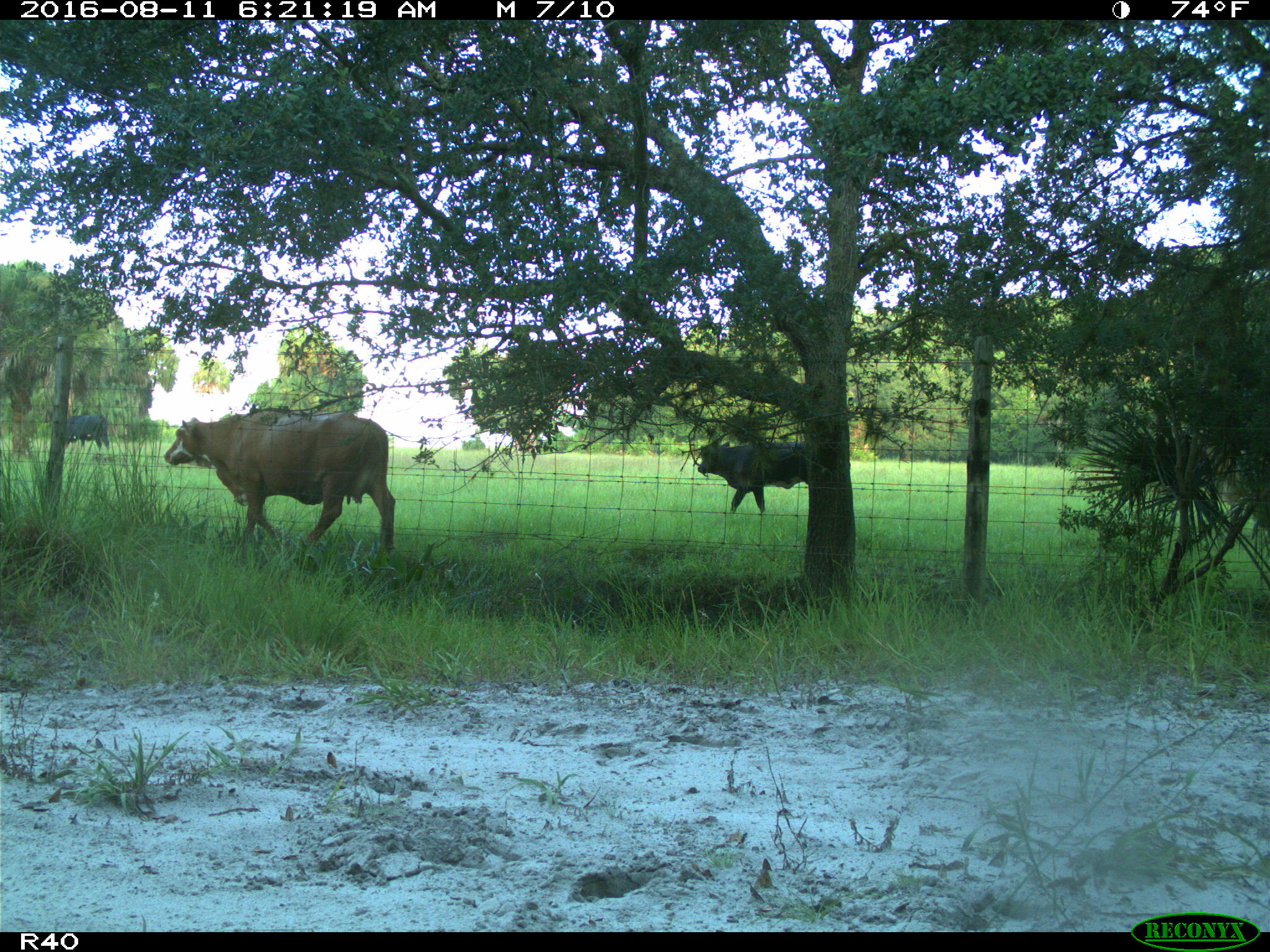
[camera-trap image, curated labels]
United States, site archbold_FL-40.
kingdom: Animalia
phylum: Chordata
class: Mammalia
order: Artiodactyla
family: Bovidae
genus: Bos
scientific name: Bos taurus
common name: domestic cow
Bos taurus (domestic cow).